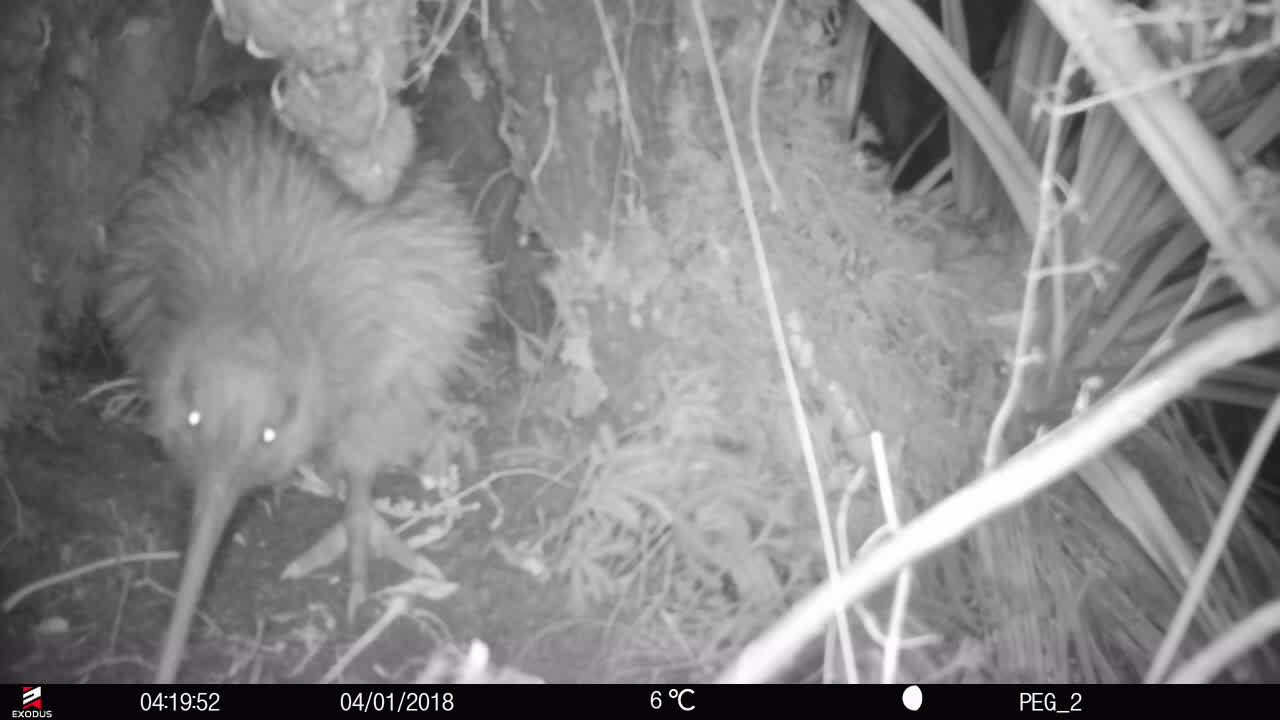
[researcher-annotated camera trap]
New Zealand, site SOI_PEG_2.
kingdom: Animalia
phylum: Chordata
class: Aves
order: Apterygiformes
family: Apterygidae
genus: Apteryx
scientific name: Apteryx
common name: kiwi